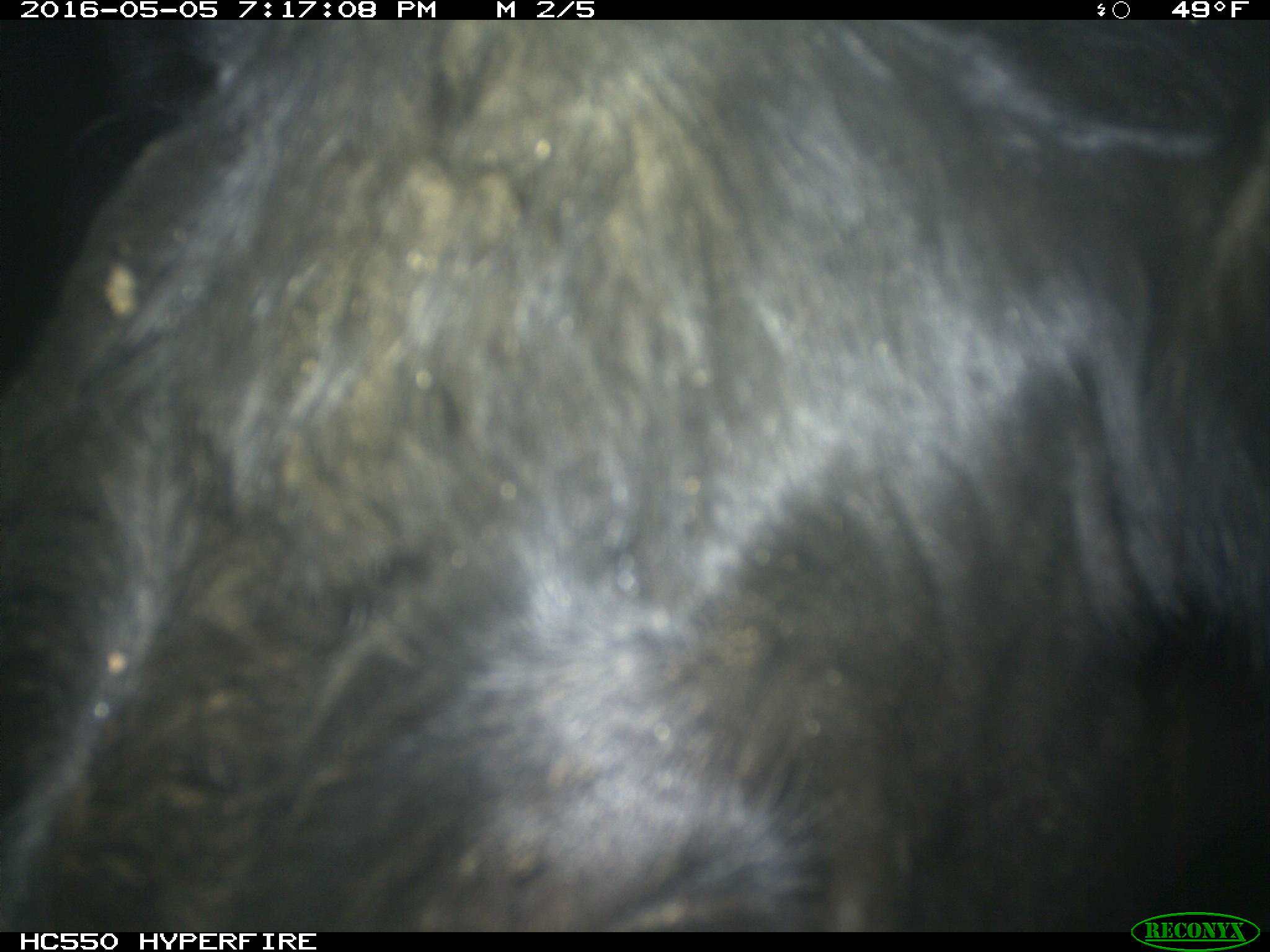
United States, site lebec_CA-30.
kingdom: Animalia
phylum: Chordata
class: Mammalia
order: Artiodactyla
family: Bovidae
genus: Bos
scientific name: Bos taurus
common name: domestic cow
Bos taurus (domestic cow).